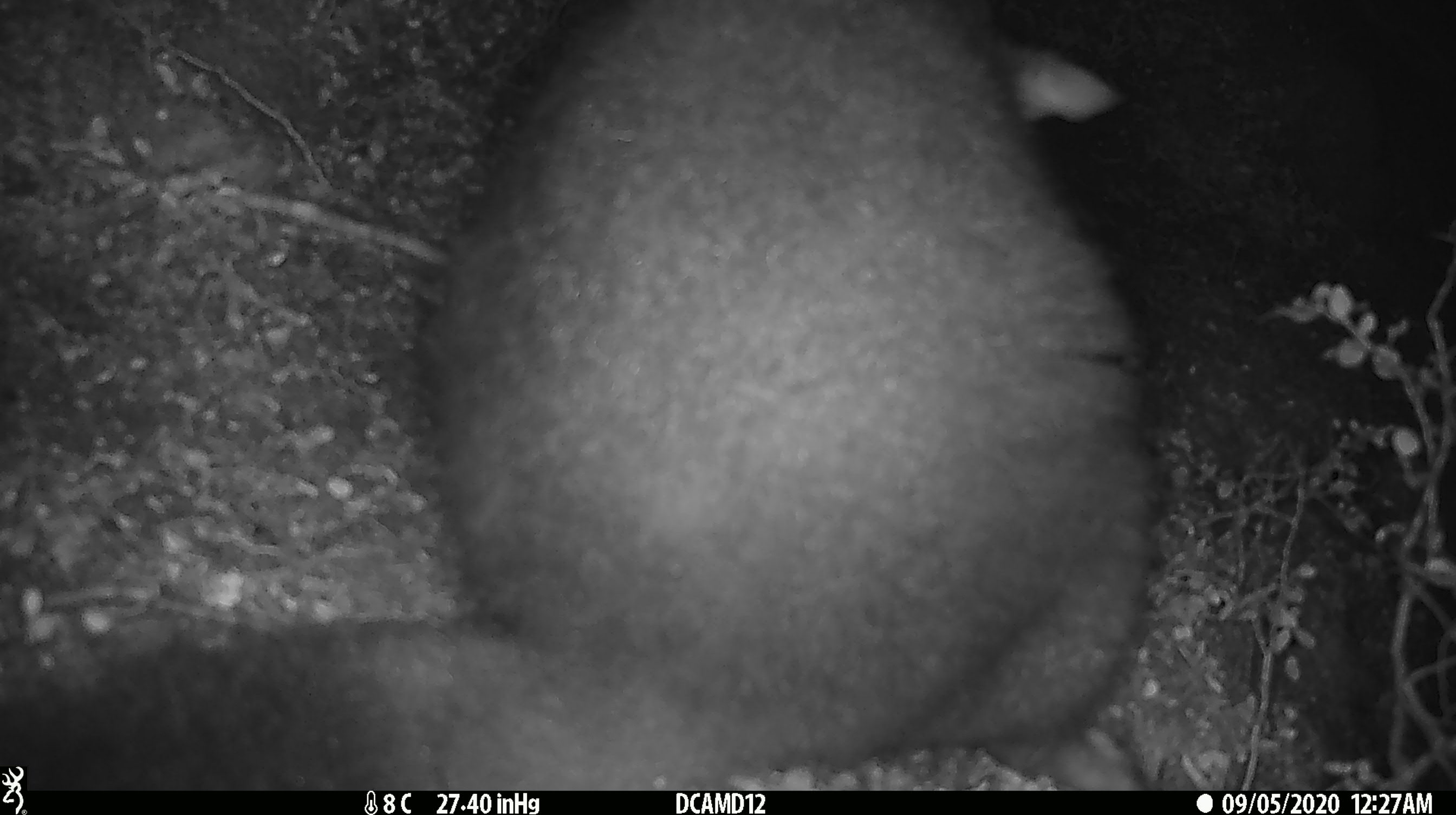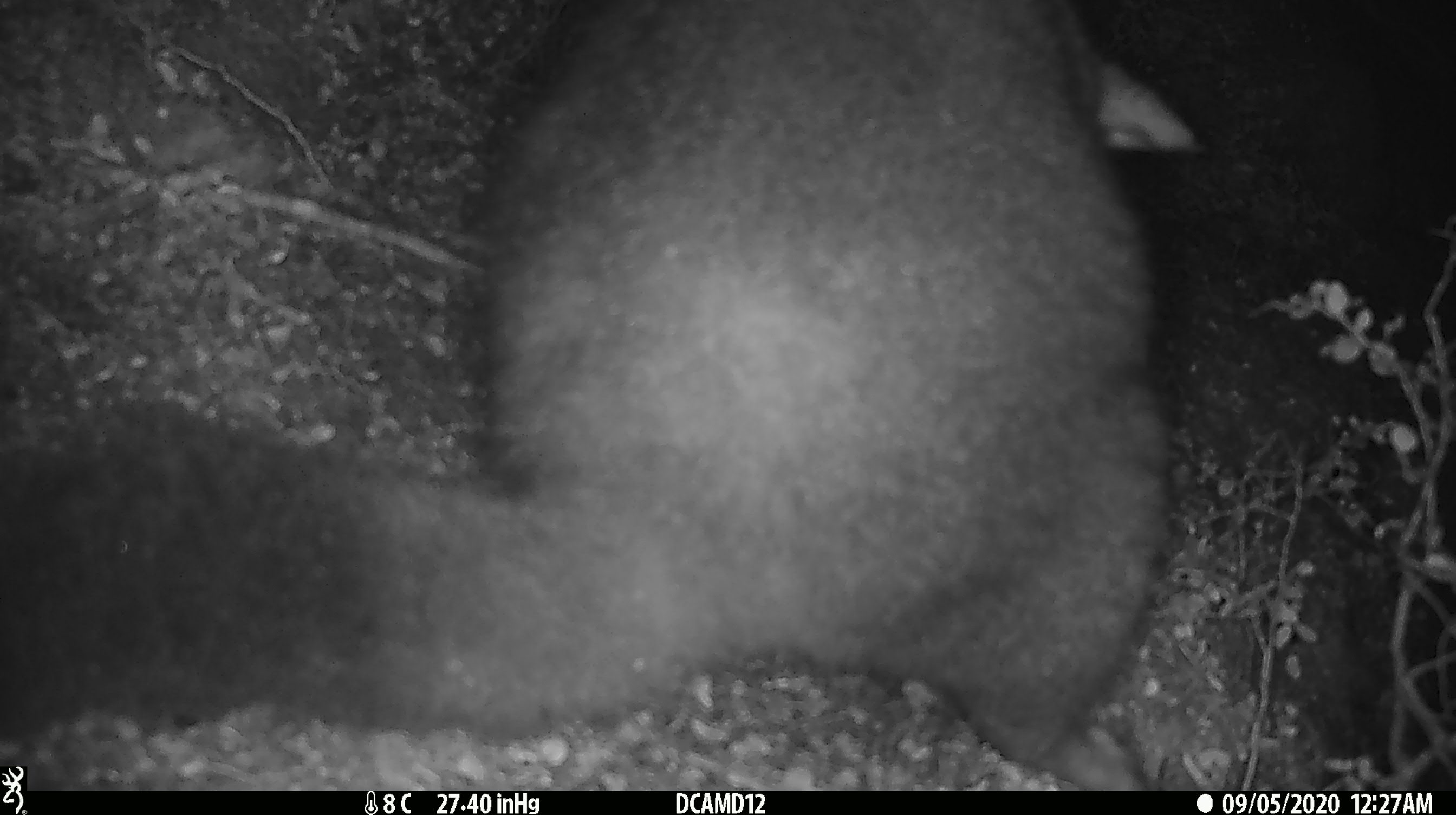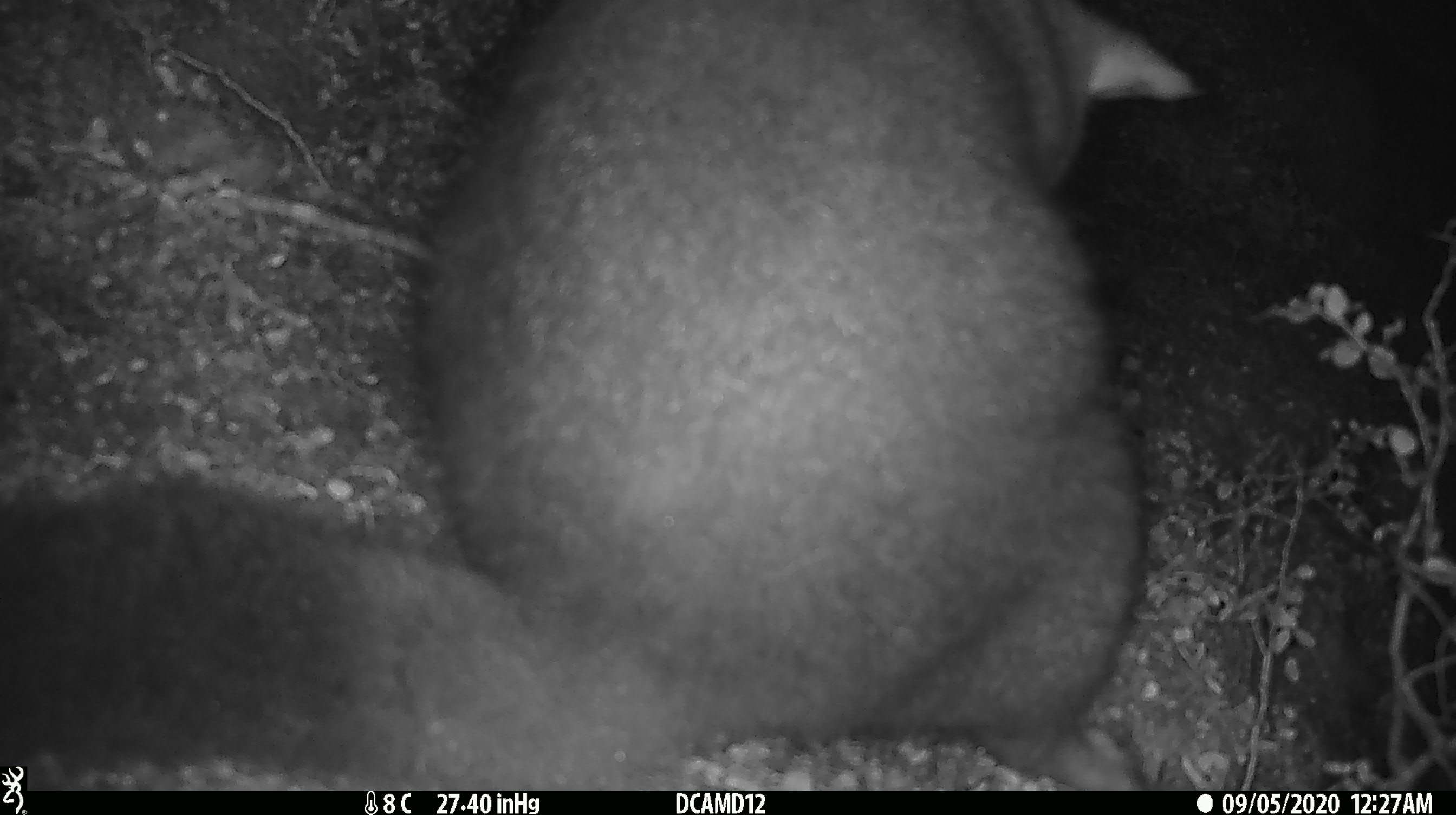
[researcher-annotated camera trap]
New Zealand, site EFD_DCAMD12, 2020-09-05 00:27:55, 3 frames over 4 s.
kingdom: Animalia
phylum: Chordata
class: Mammalia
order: Diprotodontia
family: Phalangeridae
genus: Trichosurus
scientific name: Trichosurus vulpecula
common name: common brushtail possum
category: possum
Possum (common brushtail possum) (Trichosurus vulpecula).